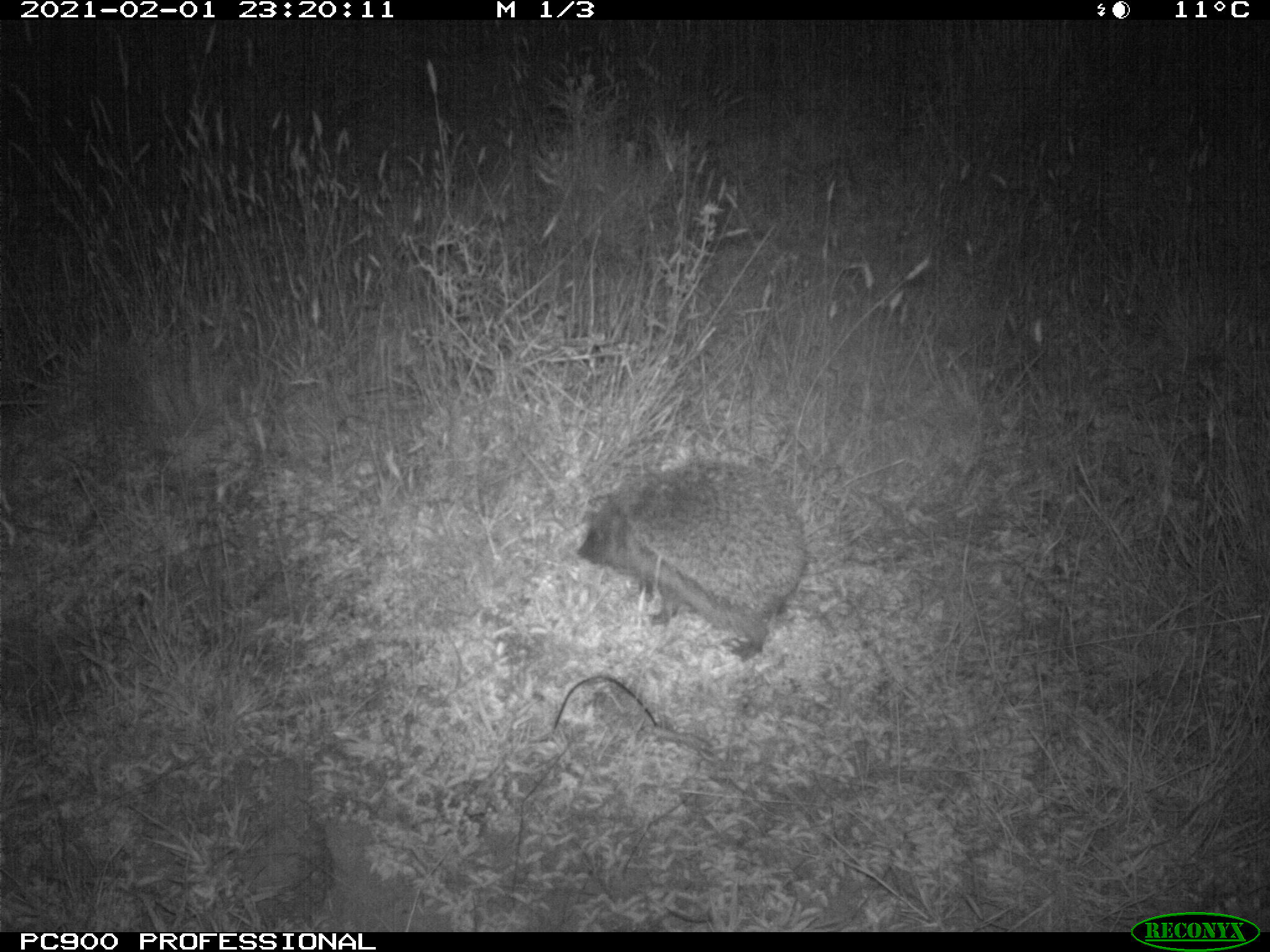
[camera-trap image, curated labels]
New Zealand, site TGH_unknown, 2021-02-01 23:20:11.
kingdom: Animalia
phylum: Chordata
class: Mammalia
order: Eulipotyphla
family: Erinaceidae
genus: Erinaceus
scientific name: Erinaceus europaeus europaeus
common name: european hedgehog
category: hedgehog